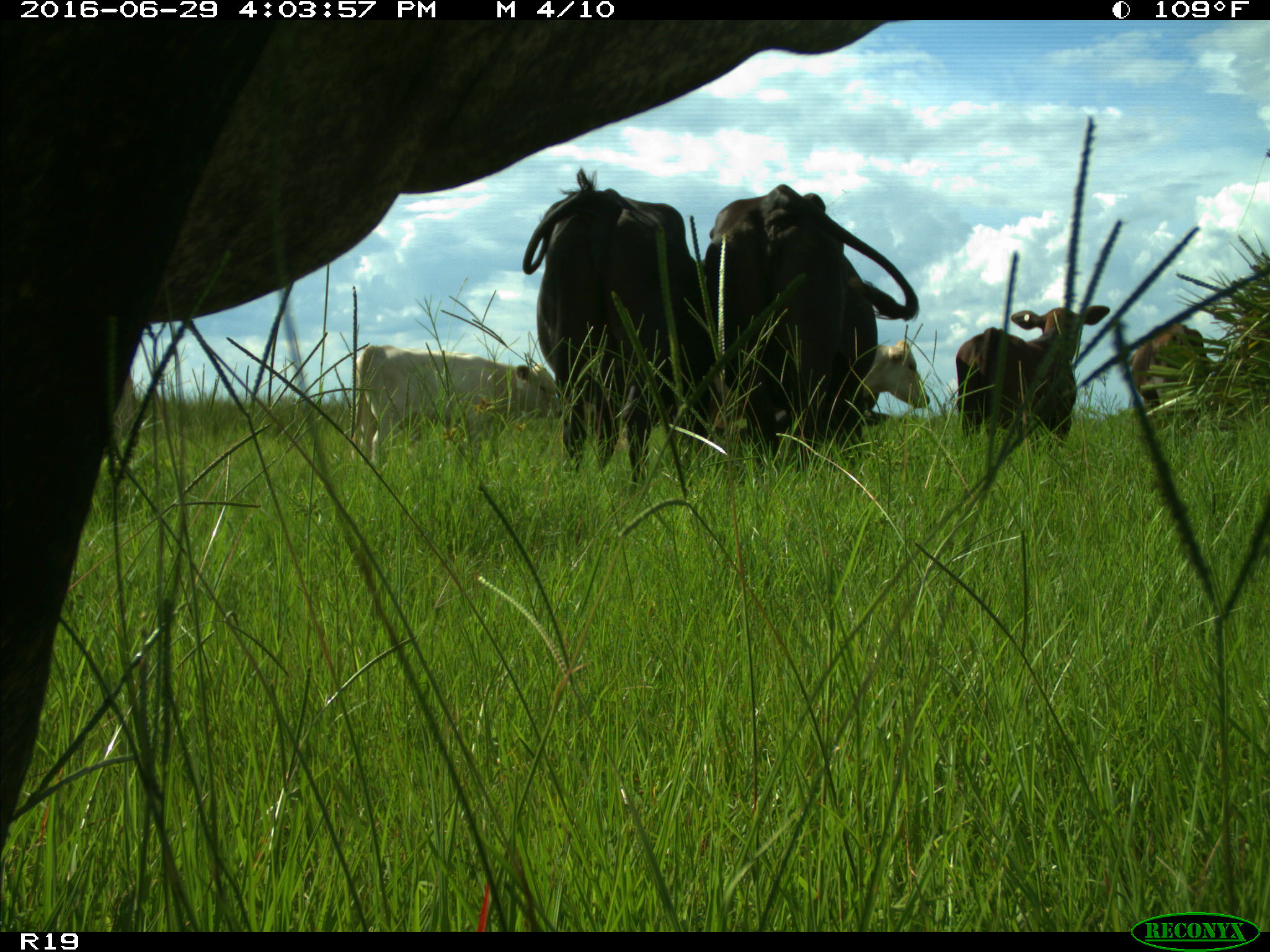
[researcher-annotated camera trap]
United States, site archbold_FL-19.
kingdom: Animalia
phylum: Chordata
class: Mammalia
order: Artiodactyla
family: Bovidae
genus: Bos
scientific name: Bos taurus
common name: domestic cow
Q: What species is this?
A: Bos taurus (domestic cow).